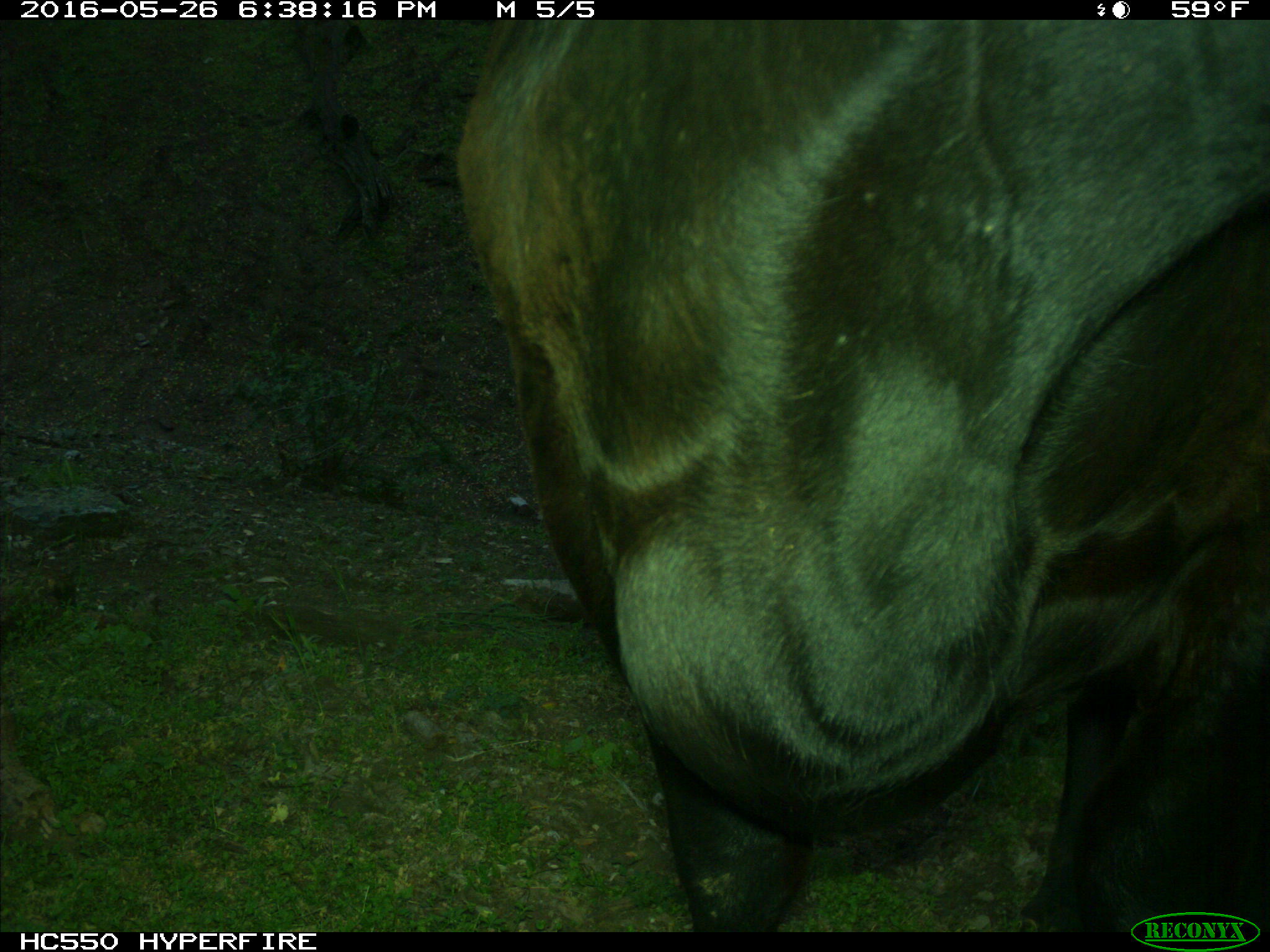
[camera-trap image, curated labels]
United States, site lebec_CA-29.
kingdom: Animalia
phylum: Chordata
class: Mammalia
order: Artiodactyla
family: Bovidae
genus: Bos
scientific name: Bos taurus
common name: domestic cow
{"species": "Bos taurus (domestic cow)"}